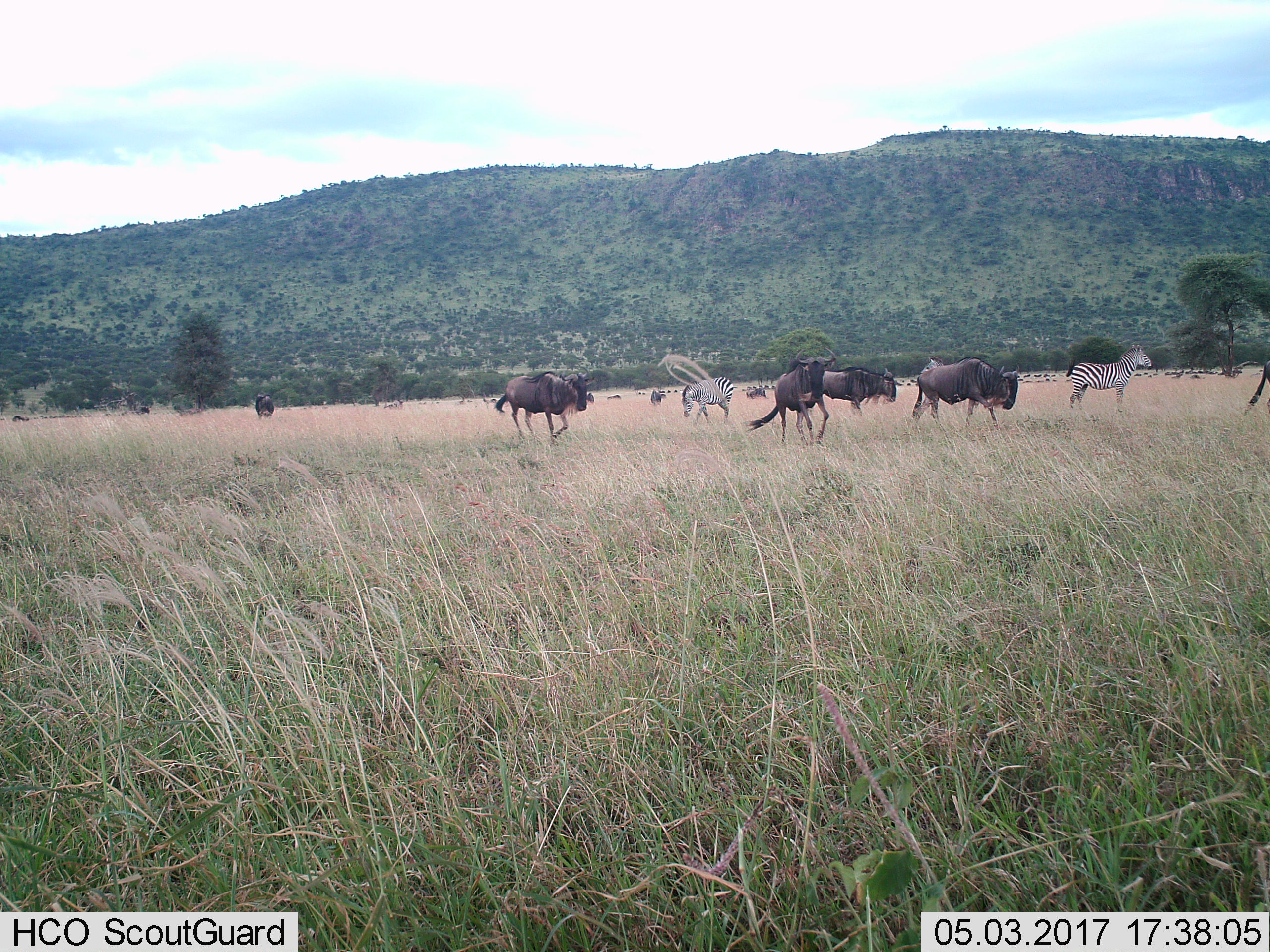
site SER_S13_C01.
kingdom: Animalia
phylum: Chordata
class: Mammalia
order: Artiodactyla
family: Bovidae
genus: Connochaetes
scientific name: Connochaetes taurinus taurinus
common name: blue wildebeest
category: wildebeestblue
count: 9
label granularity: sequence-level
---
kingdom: Animalia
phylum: Chordata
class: Mammalia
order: Perissodactyla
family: Equidae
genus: Equus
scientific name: Equus quagga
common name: plains zebra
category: zebraplains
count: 3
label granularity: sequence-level